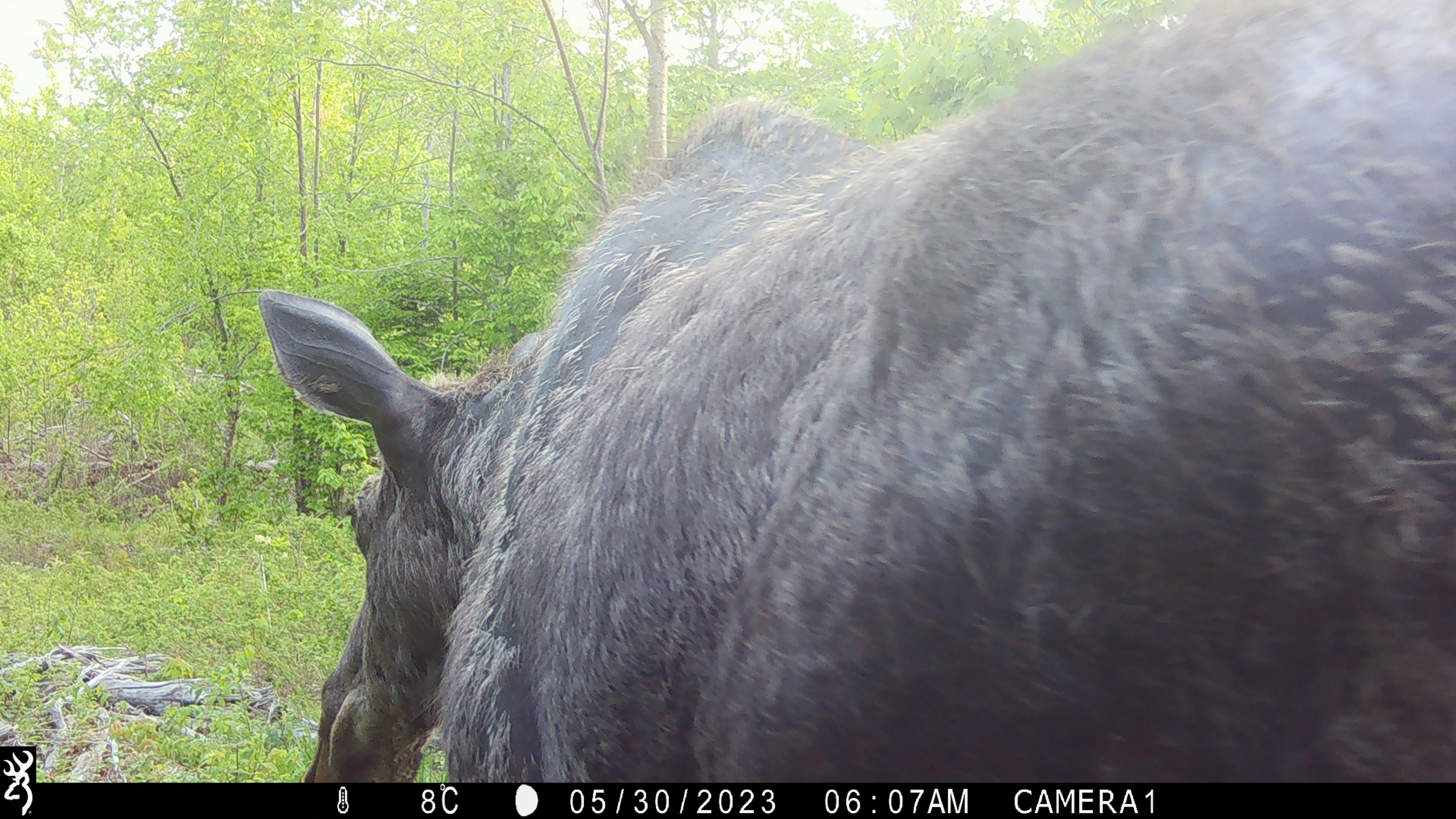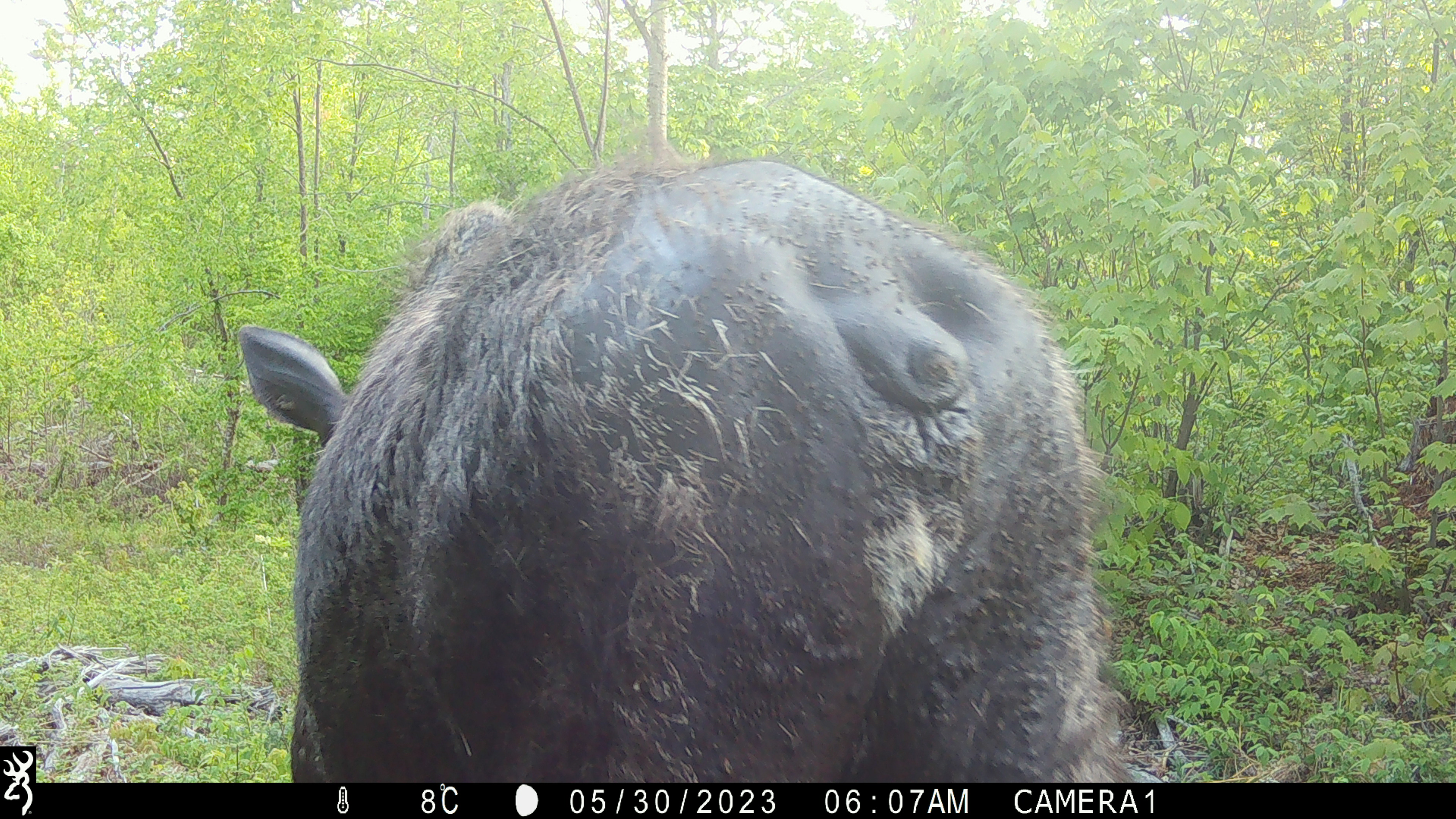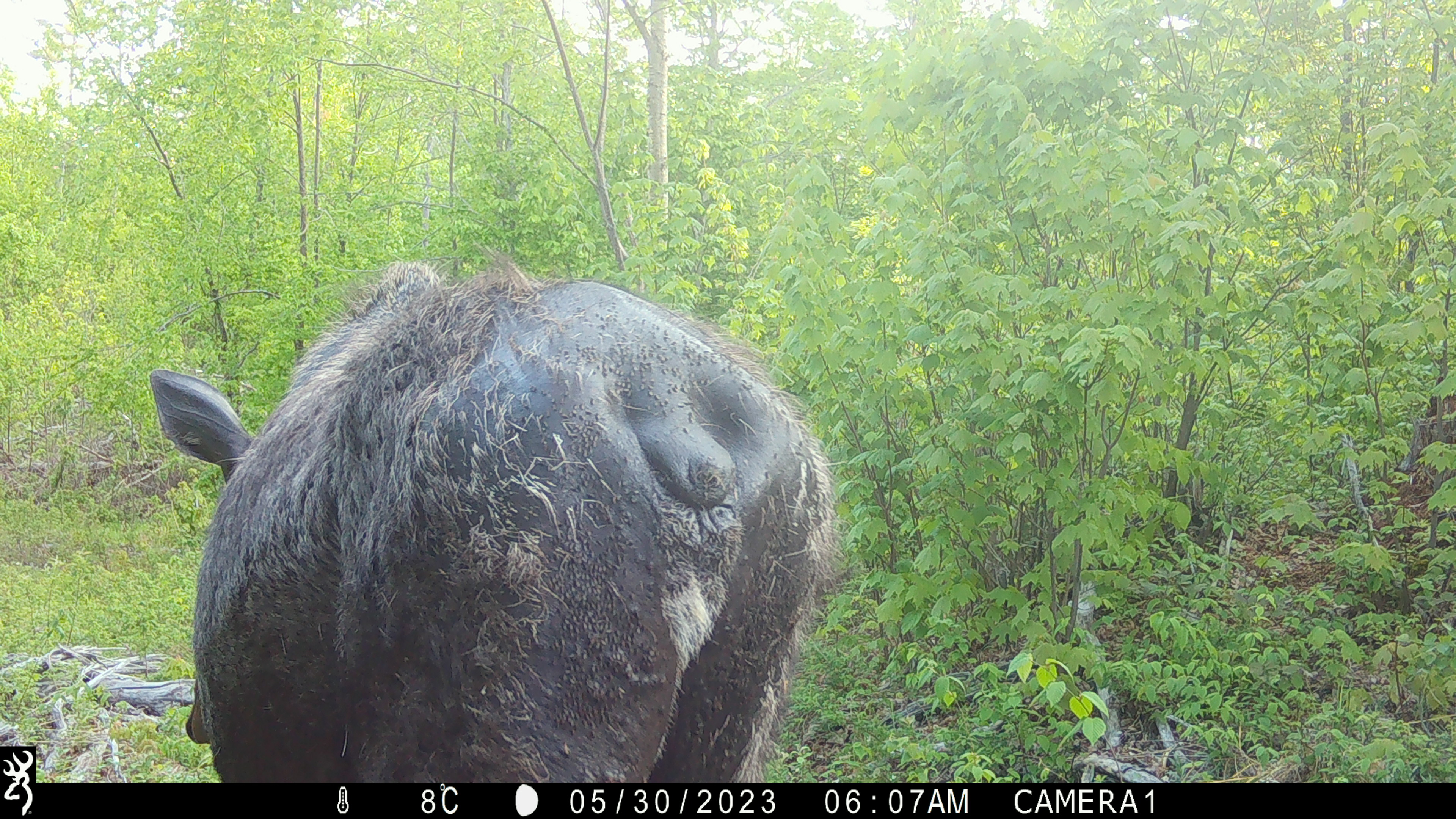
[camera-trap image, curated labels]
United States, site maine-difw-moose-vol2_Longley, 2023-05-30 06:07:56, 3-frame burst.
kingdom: Animalia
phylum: Chordata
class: Mammalia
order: Artiodactyla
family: Cervidae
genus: Alces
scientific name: Alces alces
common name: moose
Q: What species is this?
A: Moose (Alces alces).